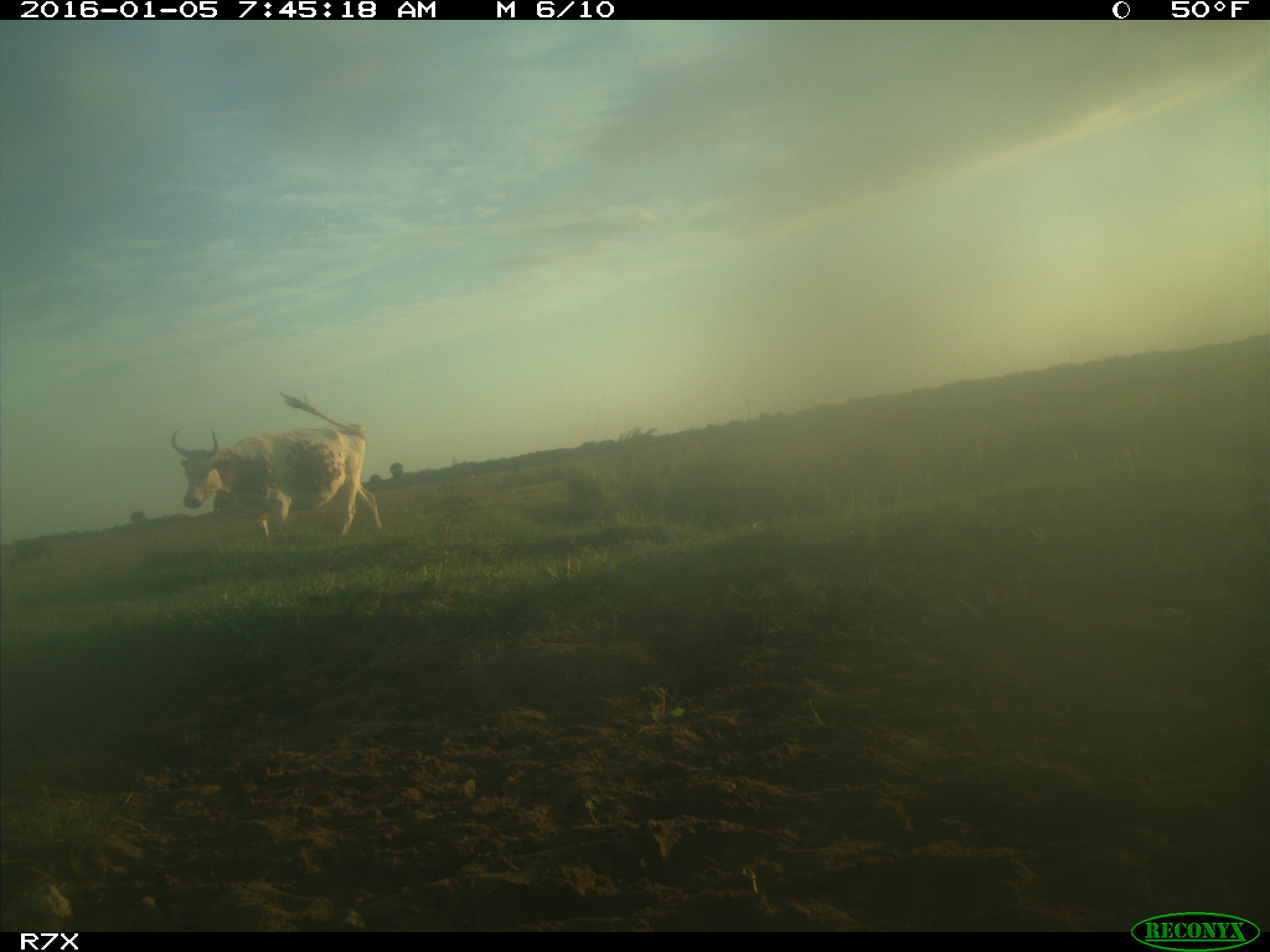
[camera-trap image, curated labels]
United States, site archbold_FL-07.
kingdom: Animalia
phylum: Chordata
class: Mammalia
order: Artiodactyla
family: Bovidae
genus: Bos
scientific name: Bos taurus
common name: domestic cow